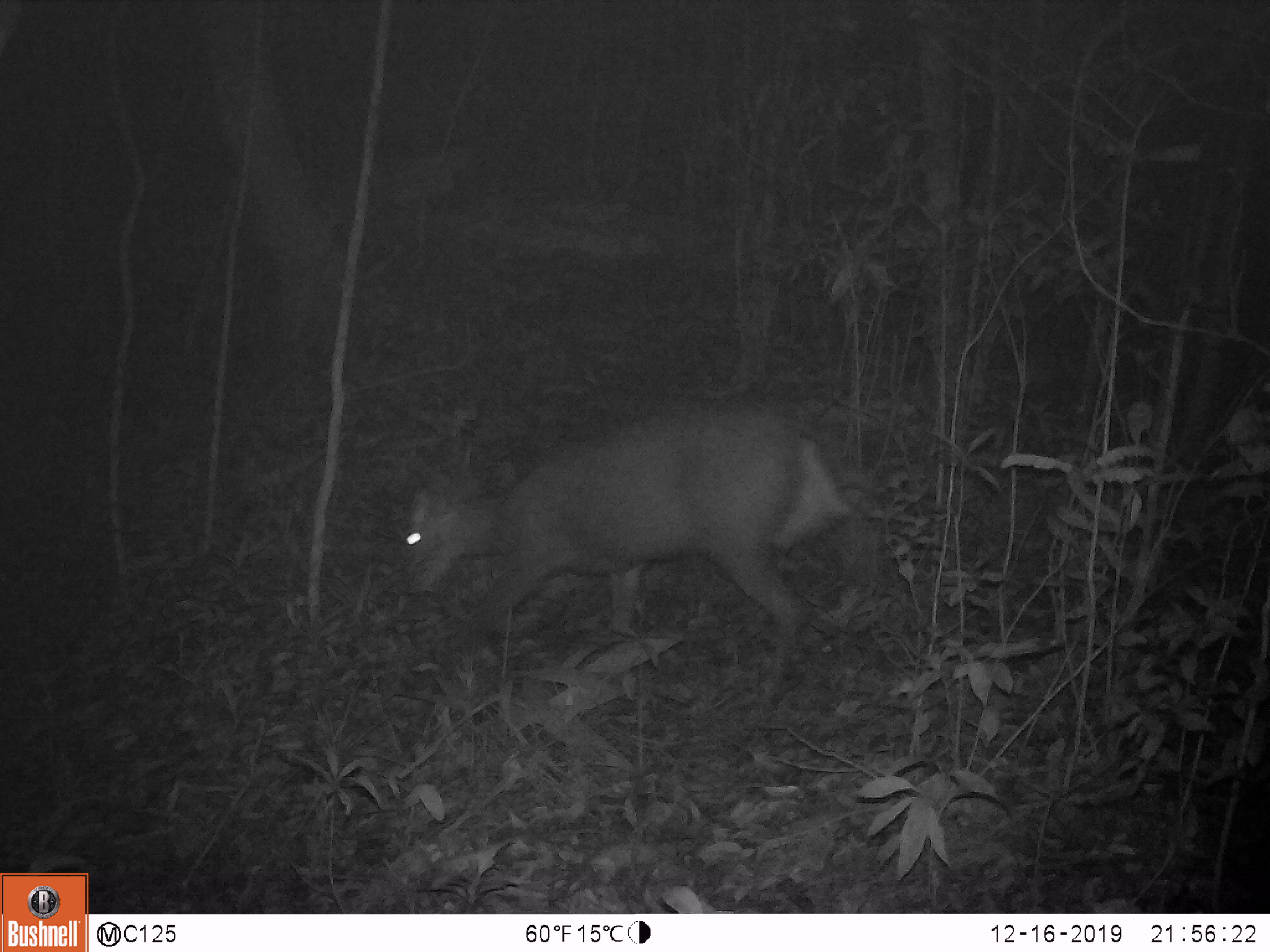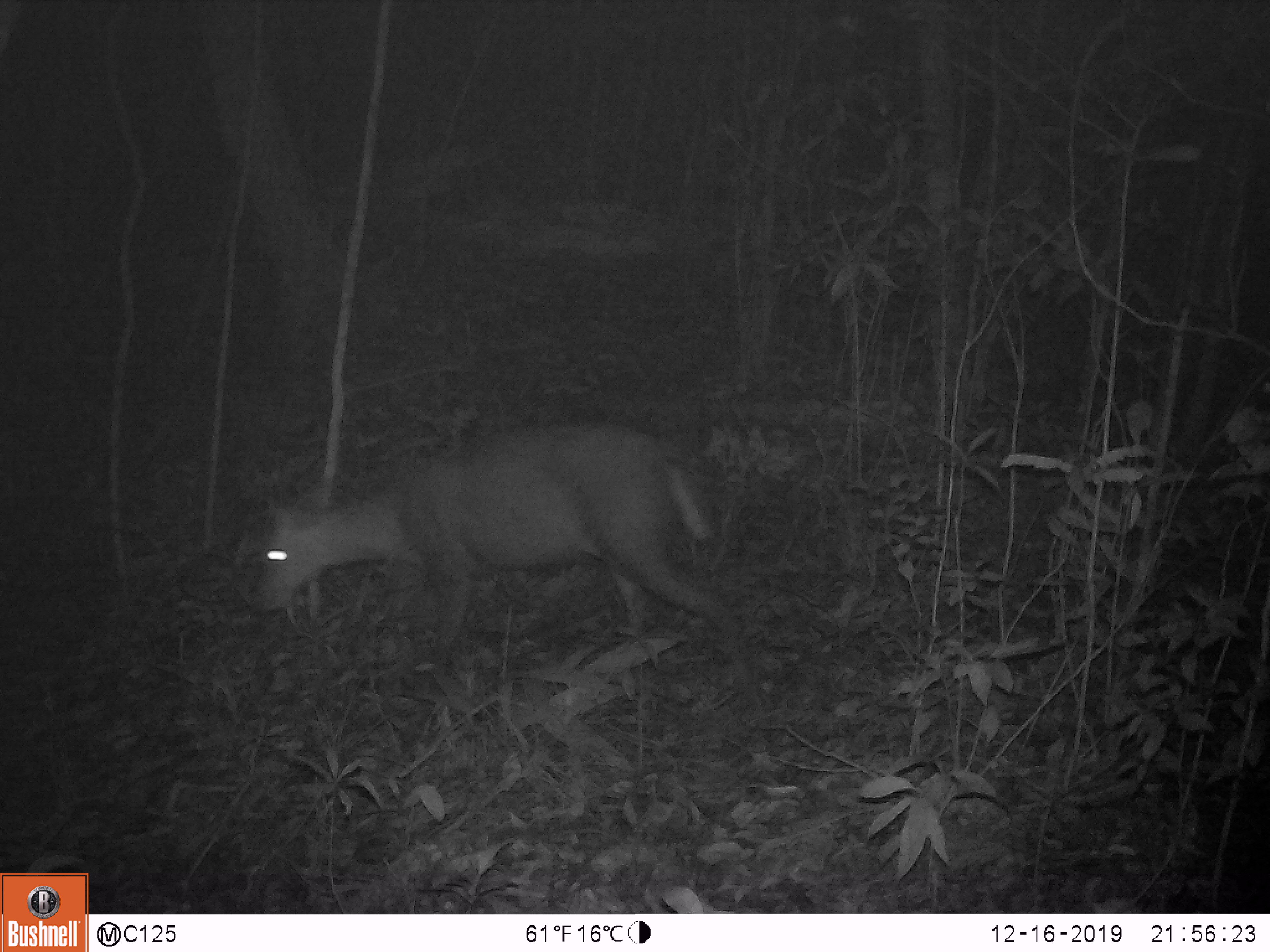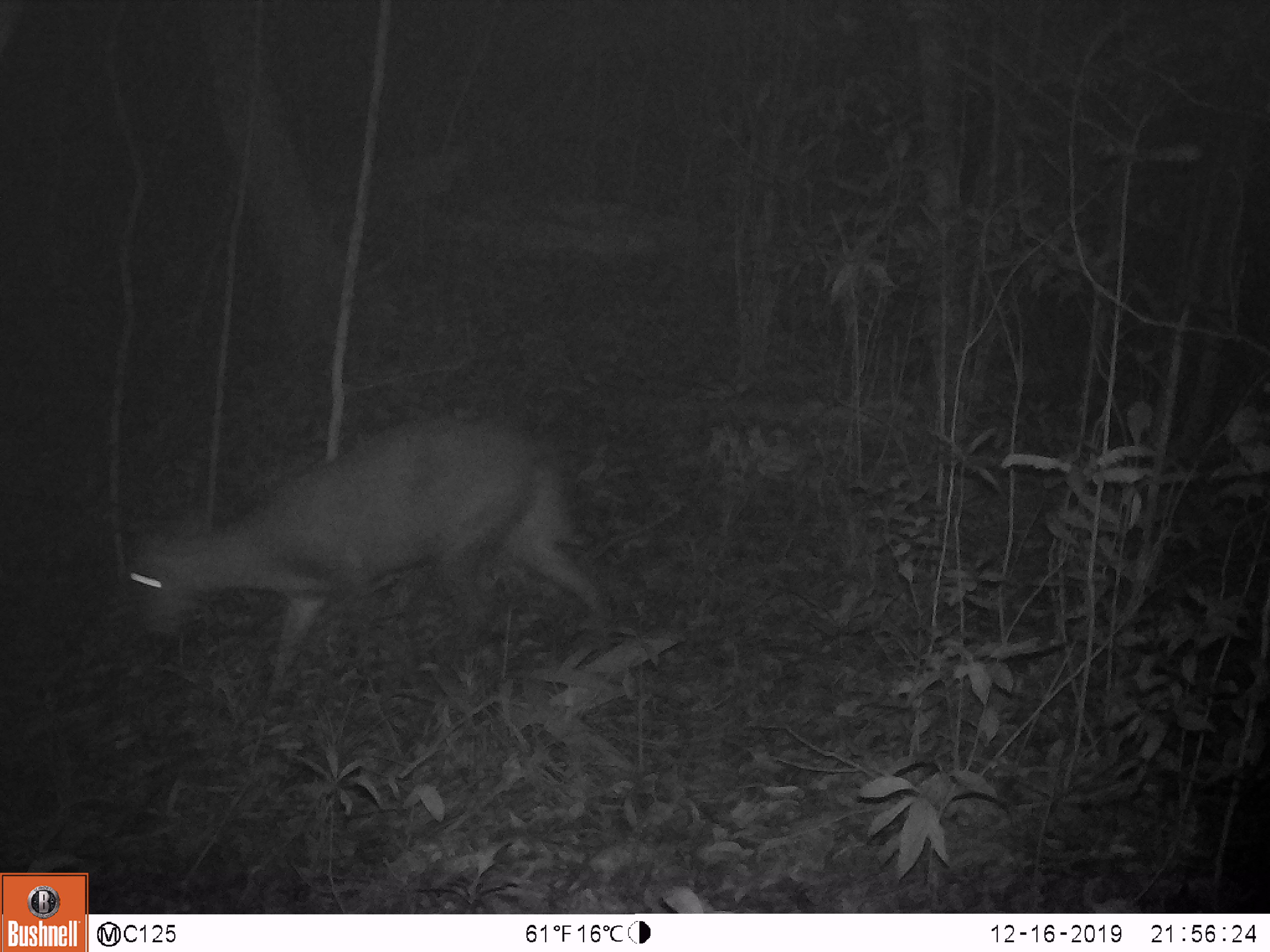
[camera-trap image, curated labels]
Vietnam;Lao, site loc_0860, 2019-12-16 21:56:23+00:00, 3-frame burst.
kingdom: Animalia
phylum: Chordata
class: Mammalia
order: Artiodactyla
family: Cervidae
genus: Muntiacus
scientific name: Muntiacus rooseveltorum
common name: roosevelt's muntjac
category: roosevelts muntjac group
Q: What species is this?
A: Roosevelts muntjac group (roosevelt's muntjac) (Muntiacus rooseveltorum).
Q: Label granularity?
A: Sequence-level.